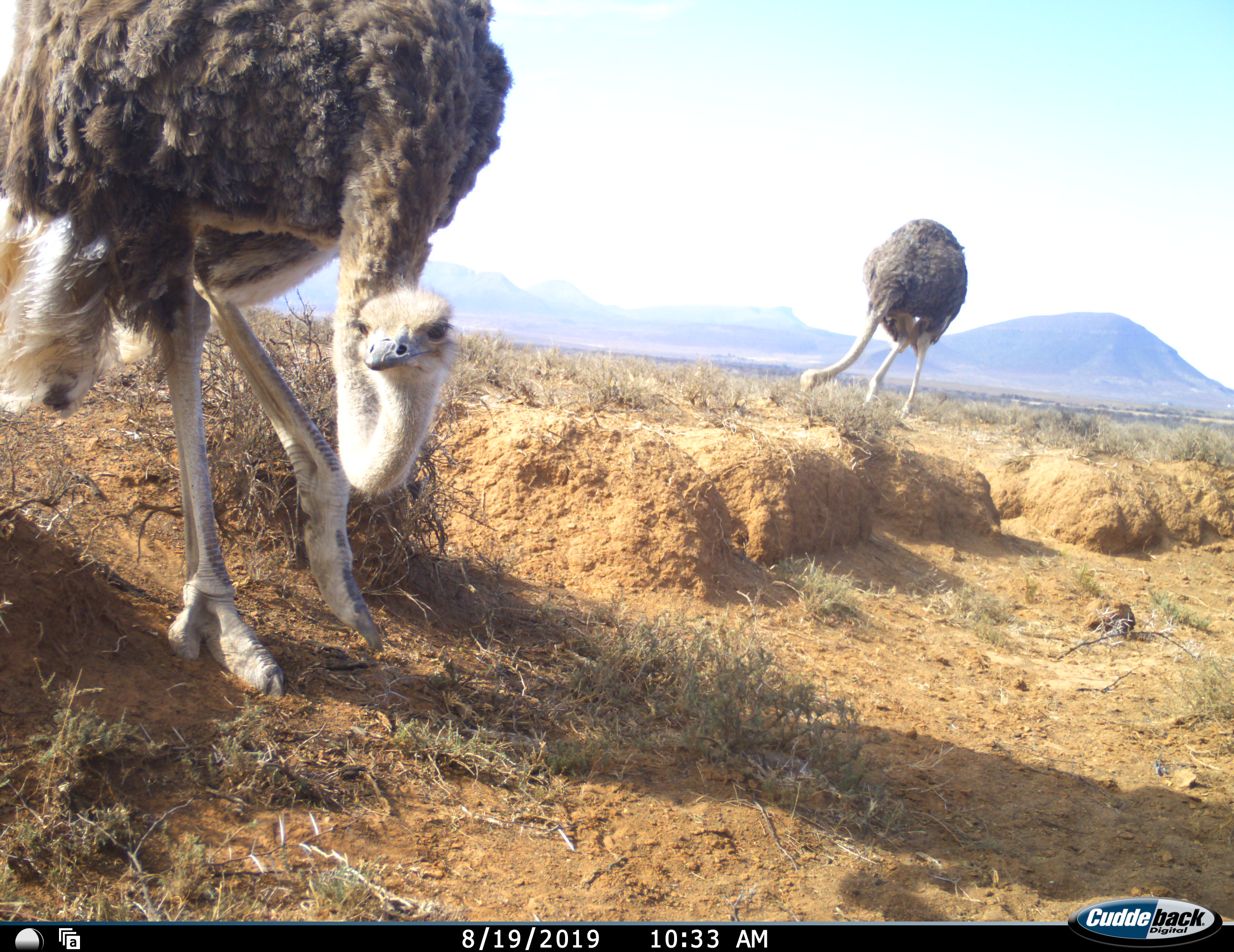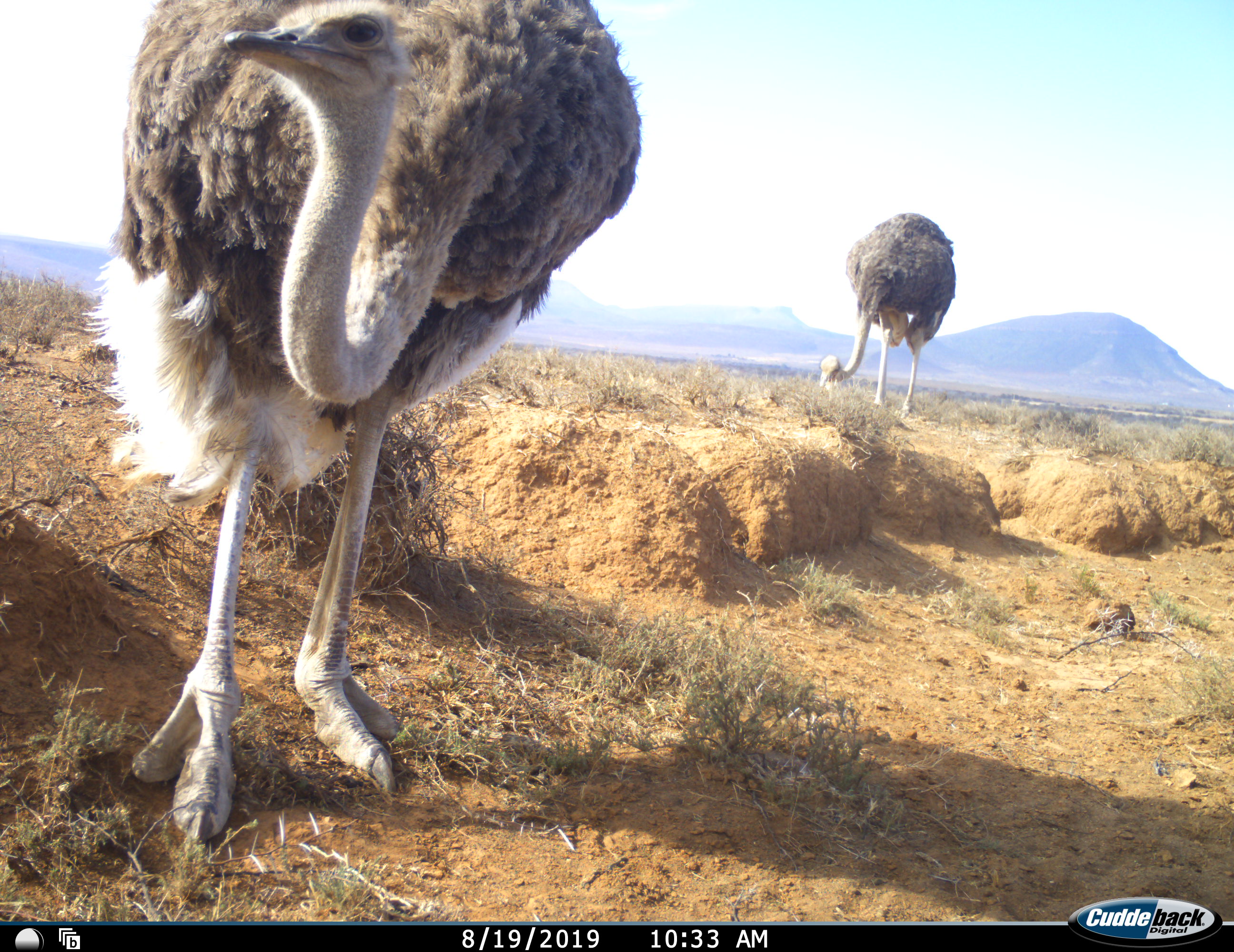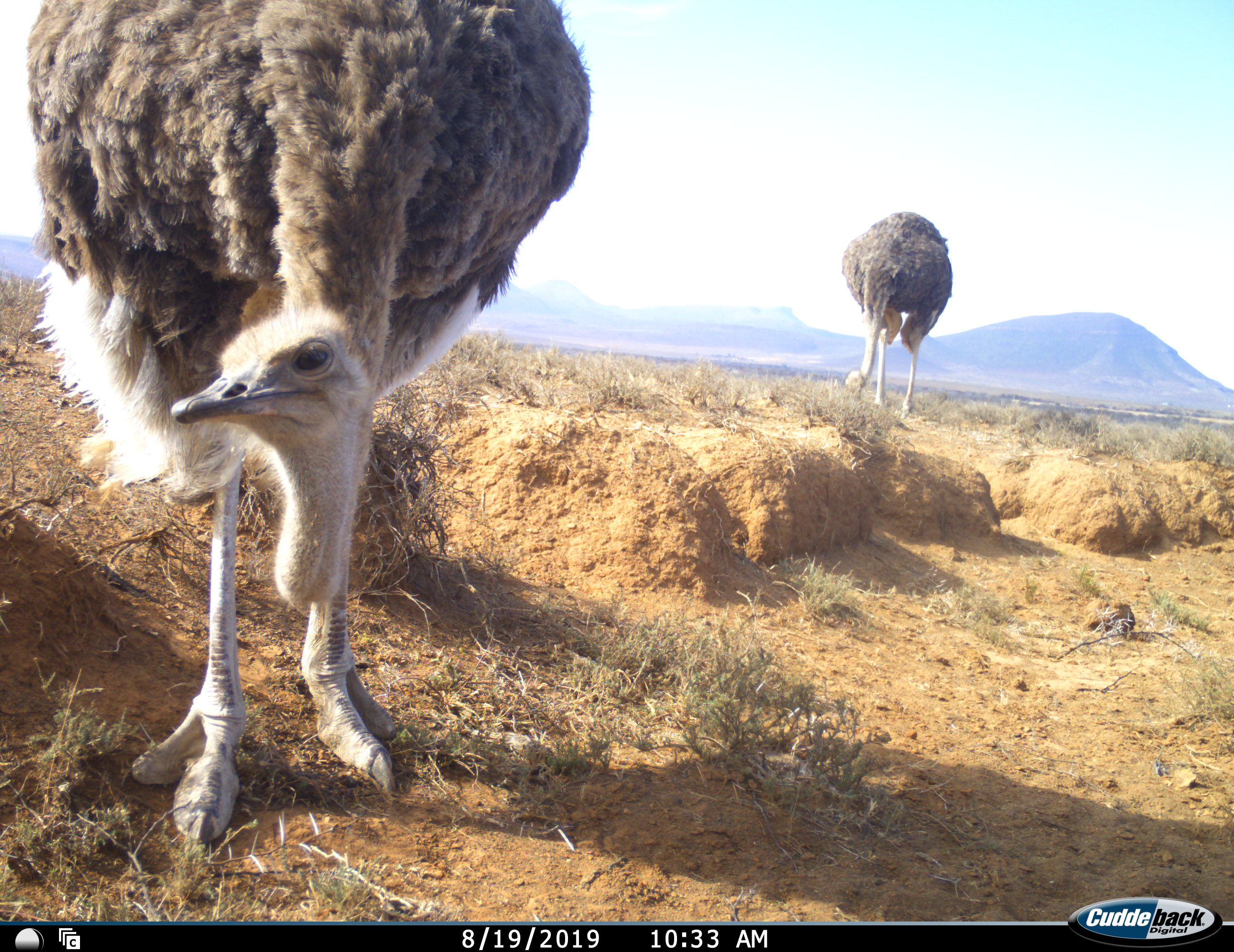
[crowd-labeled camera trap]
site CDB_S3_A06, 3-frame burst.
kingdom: Animalia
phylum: Chordata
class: Aves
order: Struthioniformes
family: Struthionidae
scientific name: Struthionidae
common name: ostrich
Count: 2.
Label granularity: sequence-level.